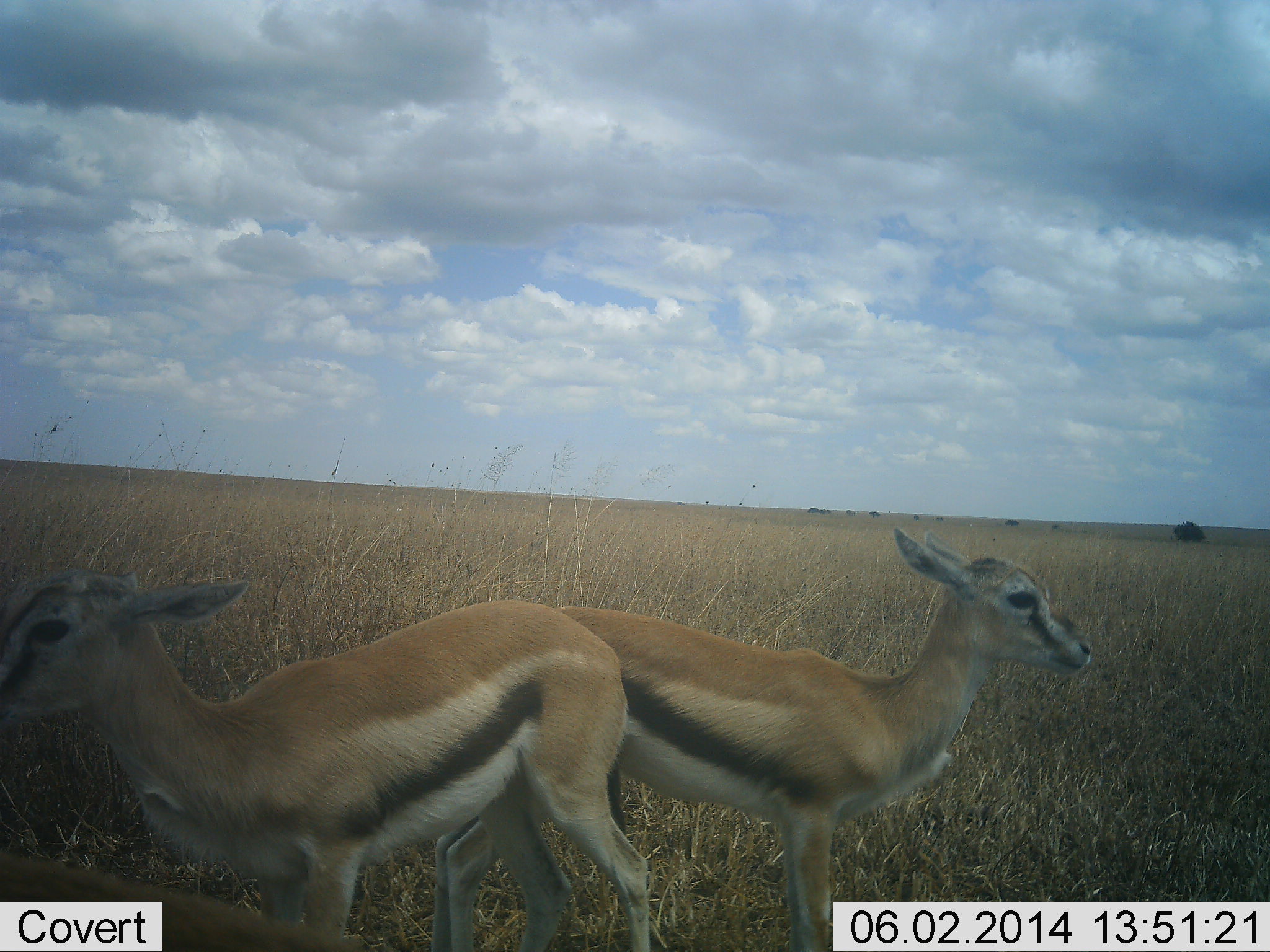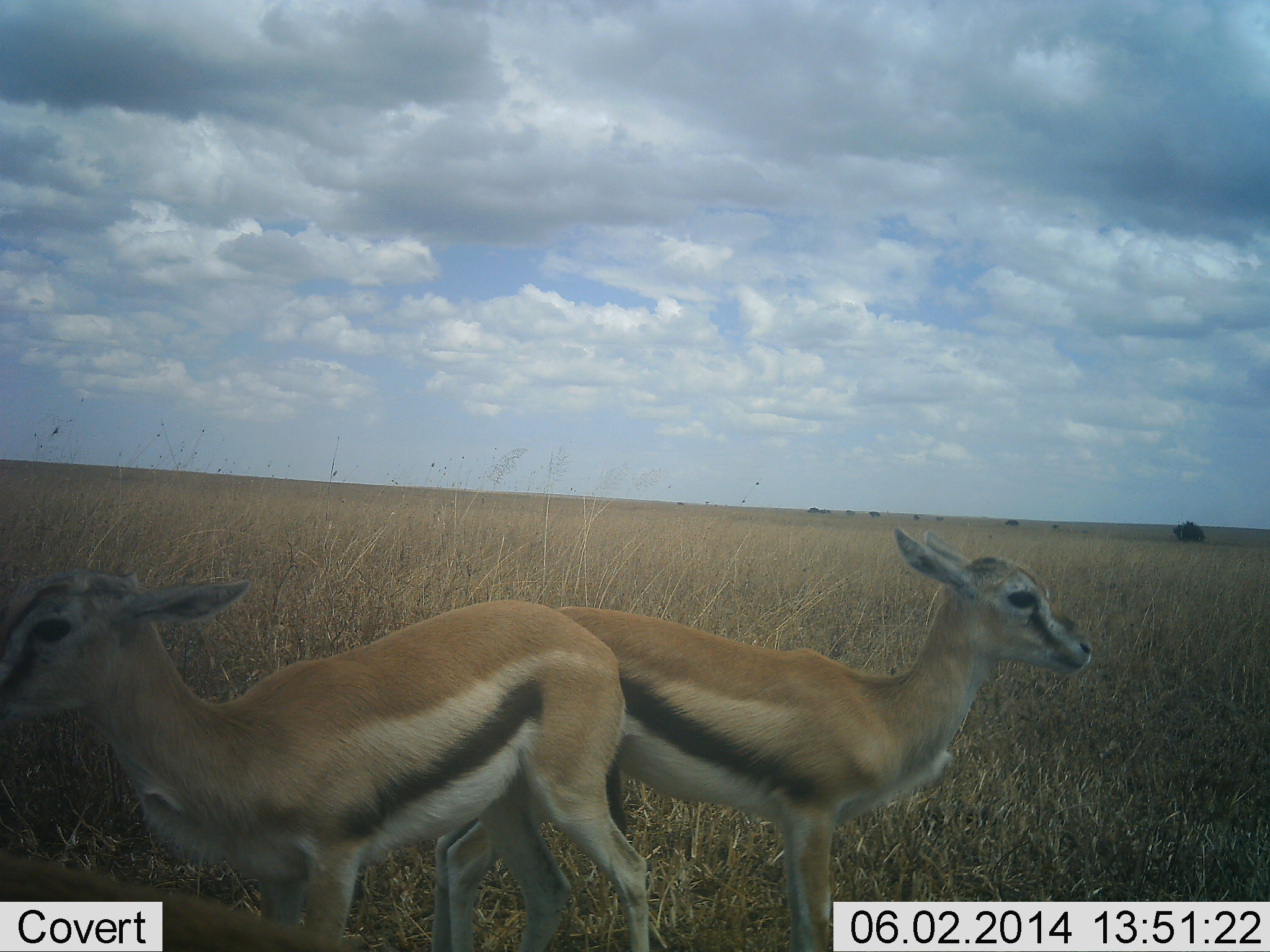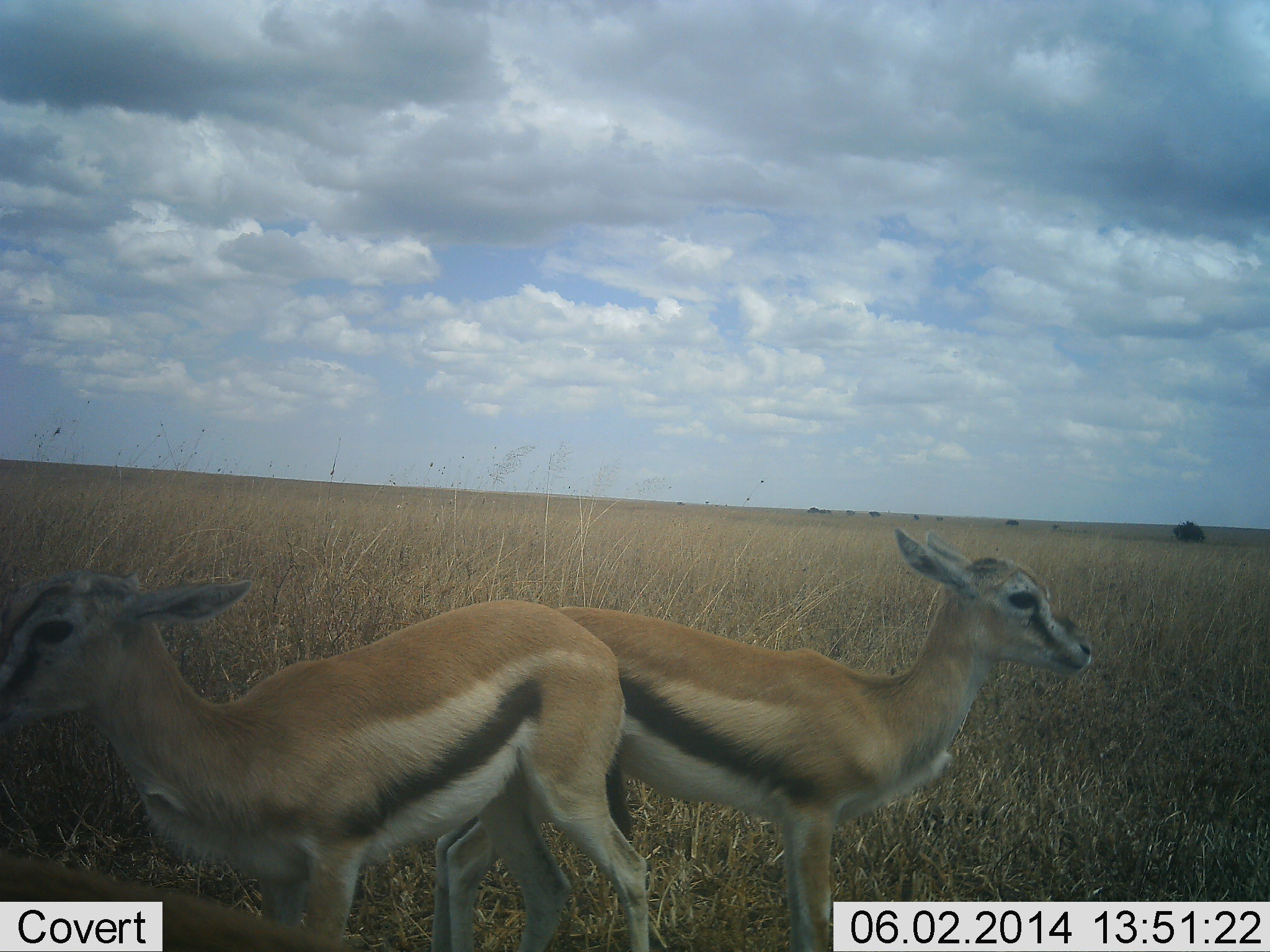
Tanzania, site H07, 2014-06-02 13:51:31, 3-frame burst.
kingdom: Animalia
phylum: Chordata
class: Mammalia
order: Artiodactyla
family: Bovidae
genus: Eudorcas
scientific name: Eudorcas thomsonii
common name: thomson's gazelle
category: gazellethomsons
Gazellethomsons (thomson's gazelle) (Eudorcas thomsonii), count 2. Behavior (volunteer vote fractions): standing 100%, resting 0%, moving 0%, interacting 0%. Young present (vote fraction): 10%. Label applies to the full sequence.